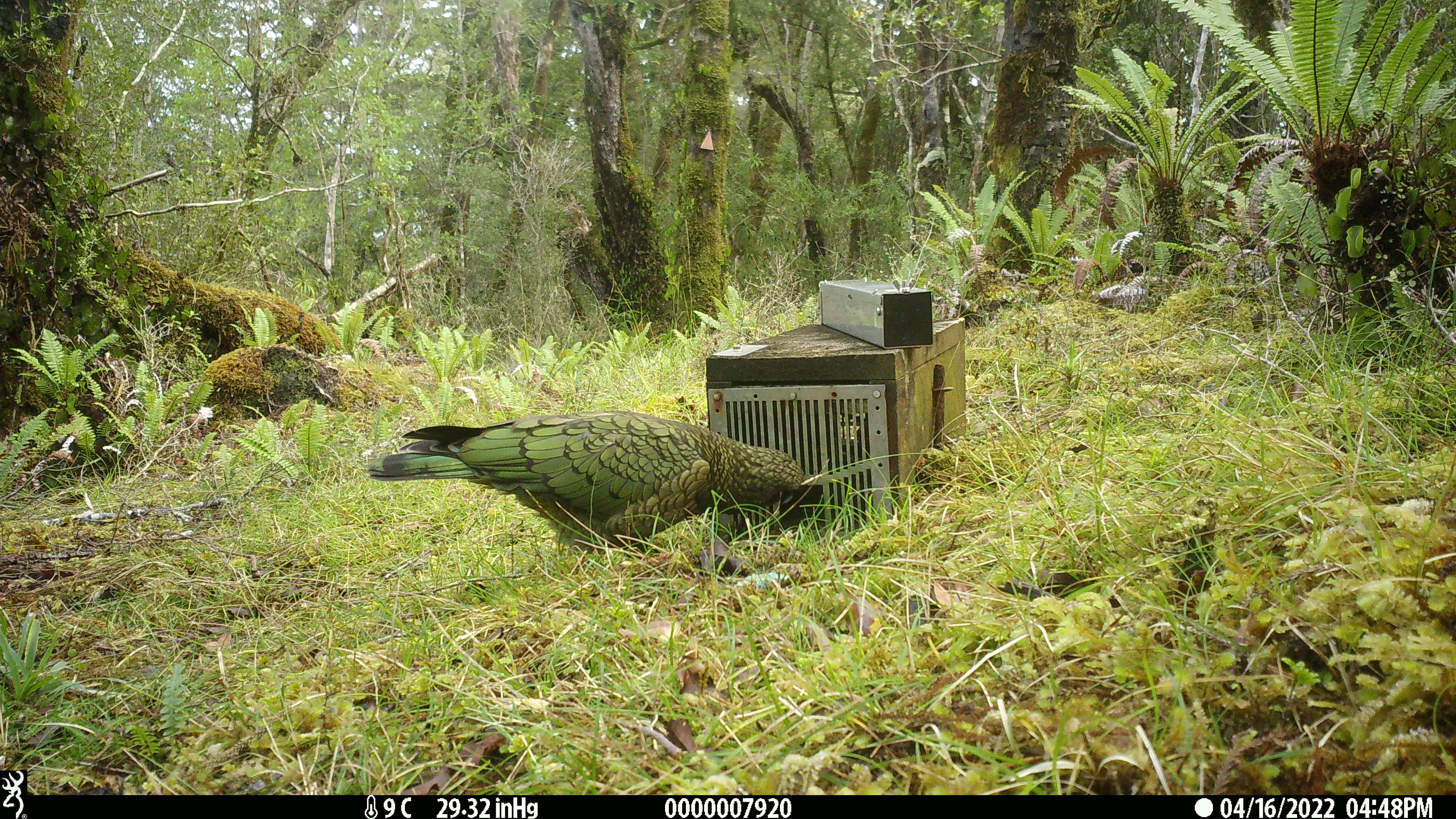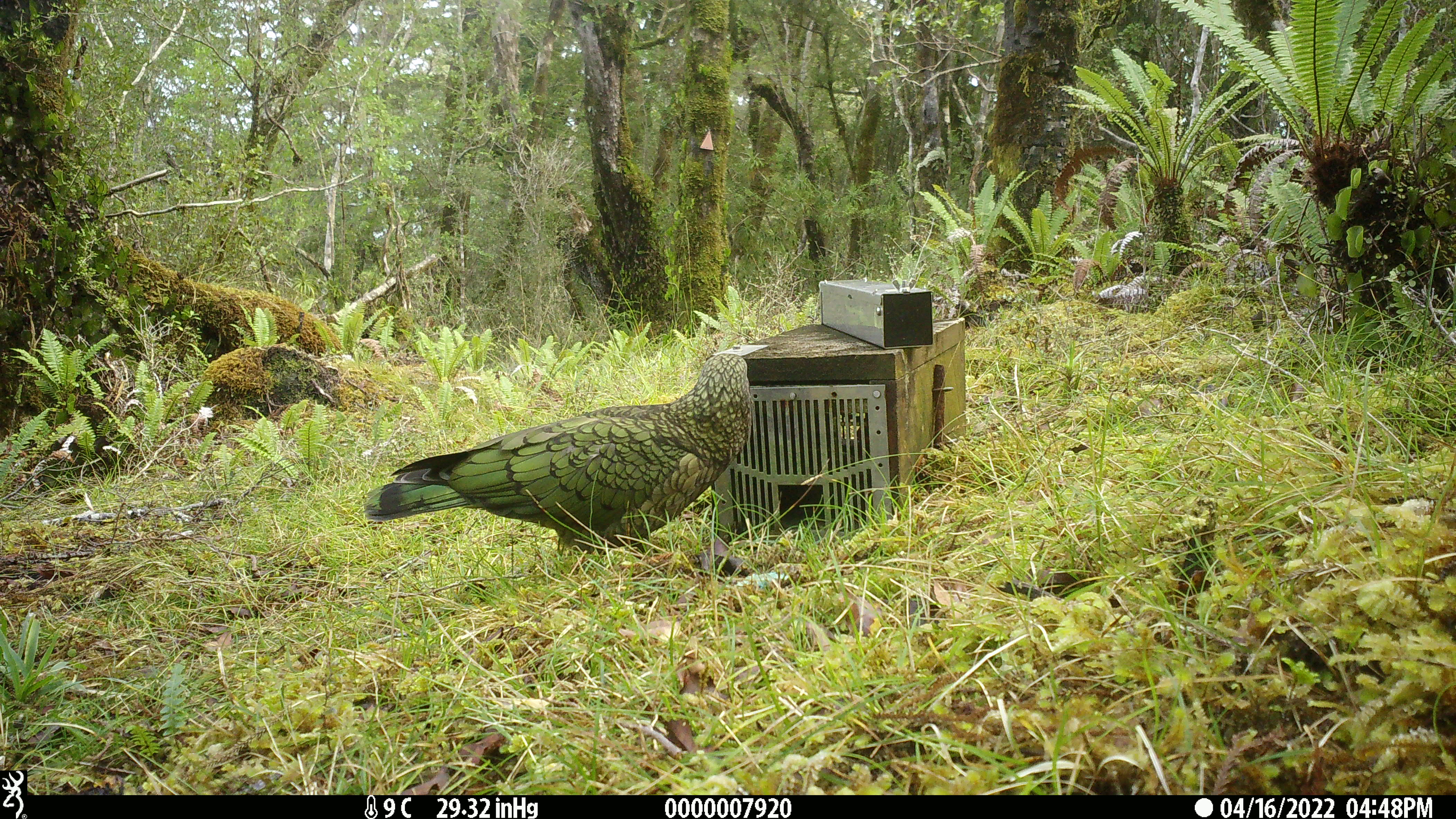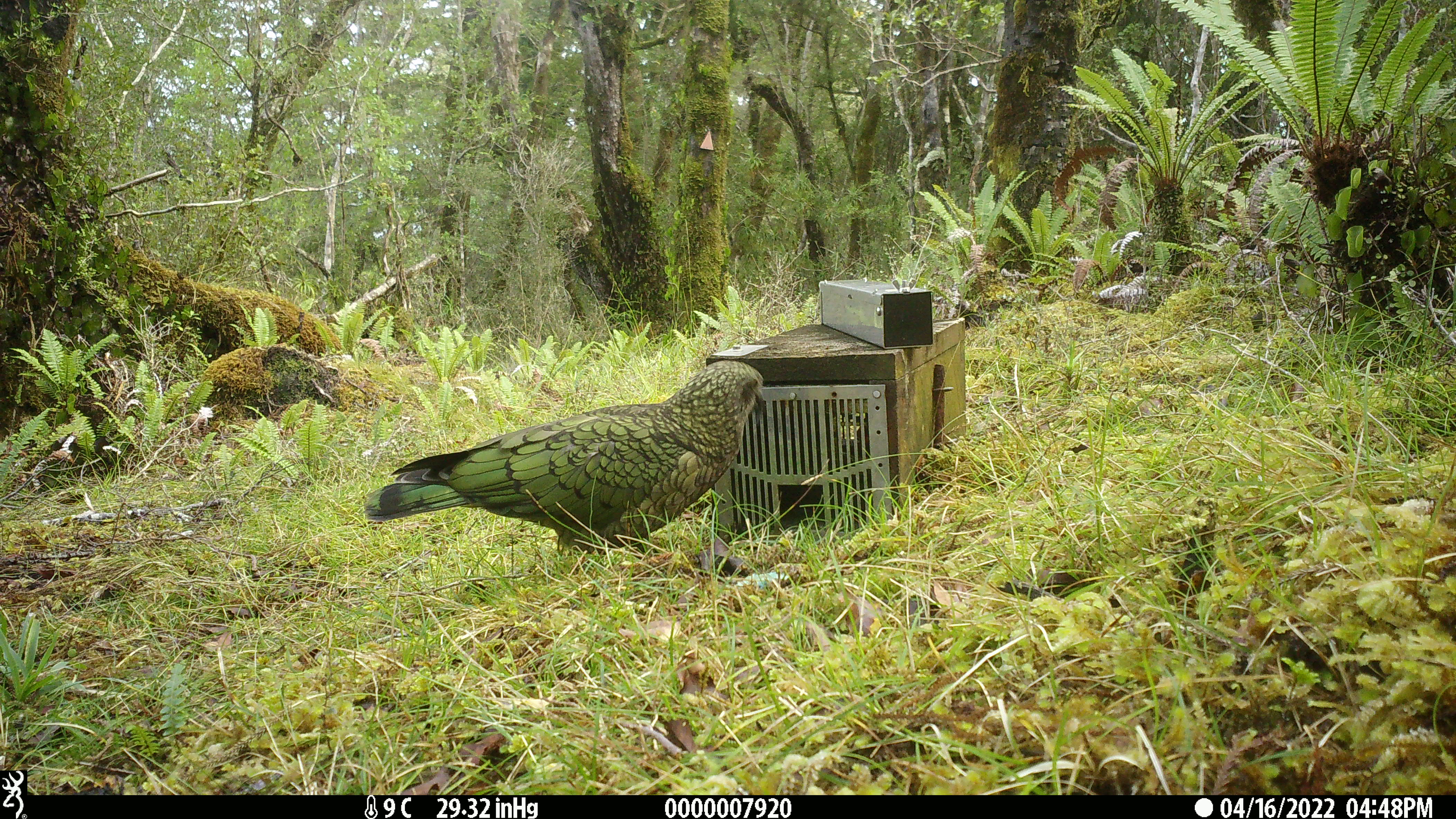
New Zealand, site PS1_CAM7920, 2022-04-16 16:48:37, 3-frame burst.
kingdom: Animalia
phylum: Chordata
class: Aves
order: Psittaciformes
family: Strigopidae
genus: Nestor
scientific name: Nestor notabilis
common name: kea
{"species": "kea (Nestor notabilis)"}